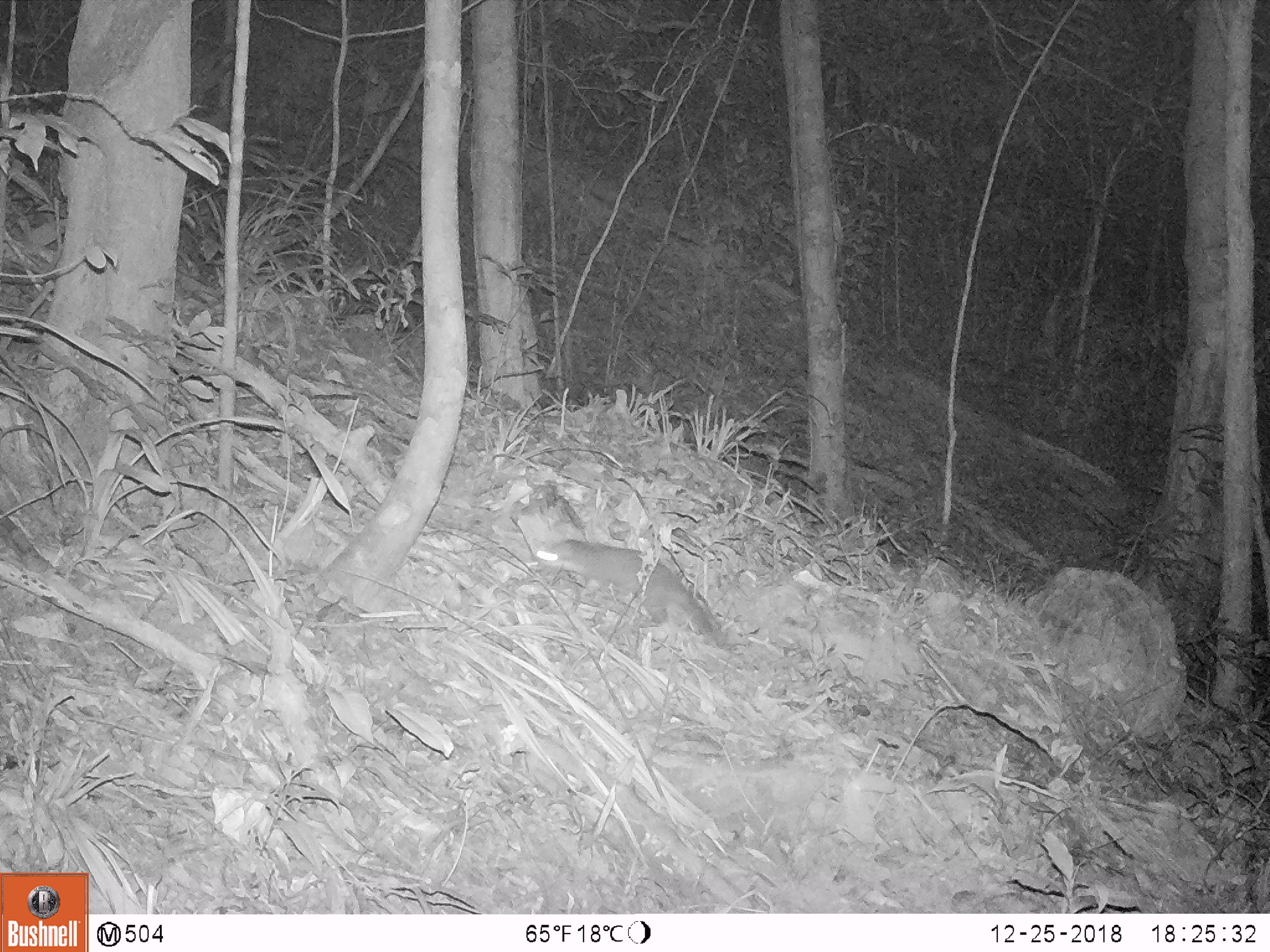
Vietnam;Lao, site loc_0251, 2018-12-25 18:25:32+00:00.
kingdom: Animalia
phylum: Chordata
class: Mammalia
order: Carnivora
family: Mustelidae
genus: Melogale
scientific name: Melogale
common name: ferret badger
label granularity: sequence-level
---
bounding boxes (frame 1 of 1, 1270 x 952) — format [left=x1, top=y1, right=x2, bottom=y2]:
ferret badger: [left=532, top=538, right=737, bottom=653]